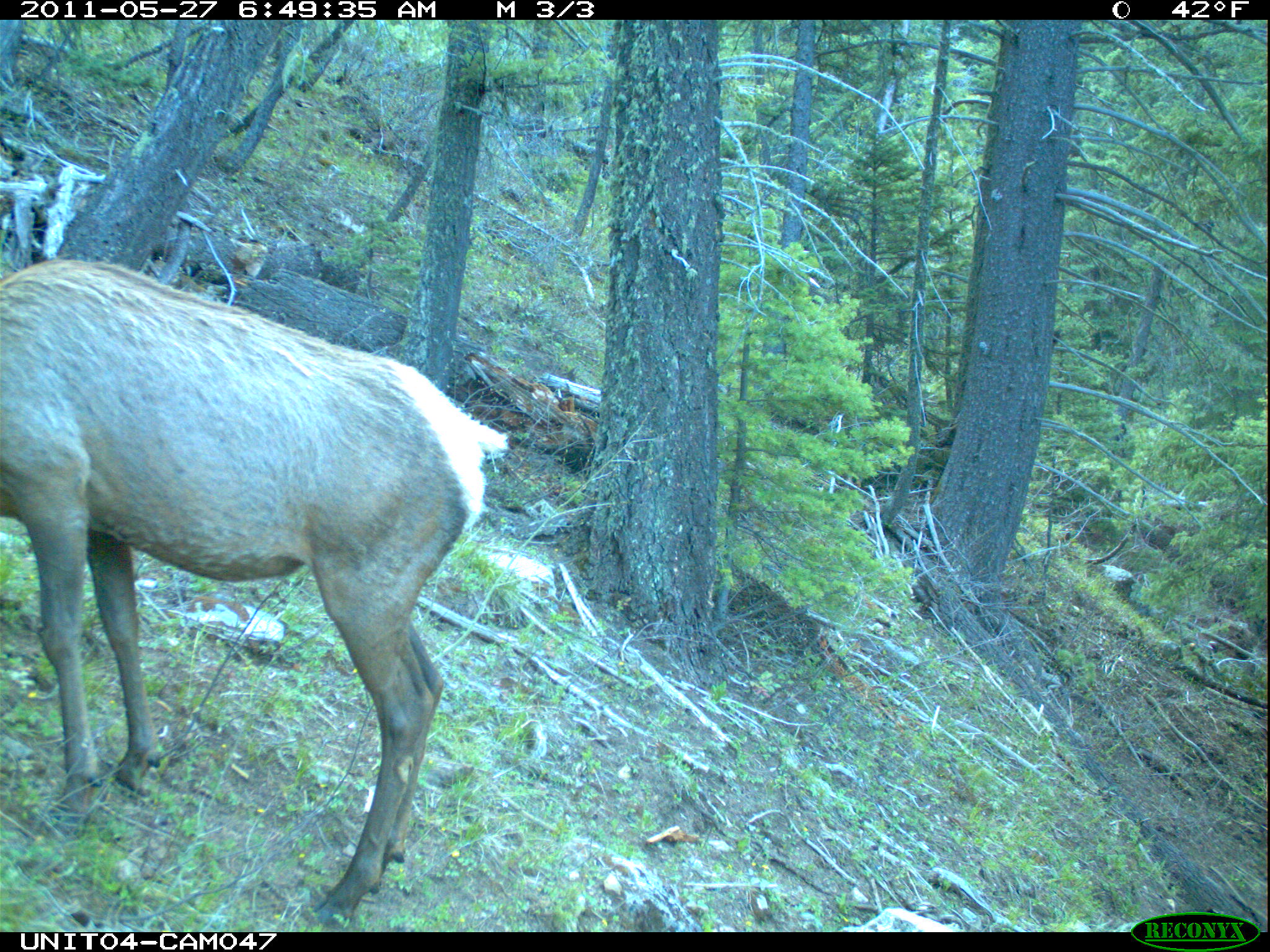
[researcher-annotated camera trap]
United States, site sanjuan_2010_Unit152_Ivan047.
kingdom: Animalia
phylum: Chordata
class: Mammalia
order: Artiodactyla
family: Cervidae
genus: Cervus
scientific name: Cervus elaphus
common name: red deer